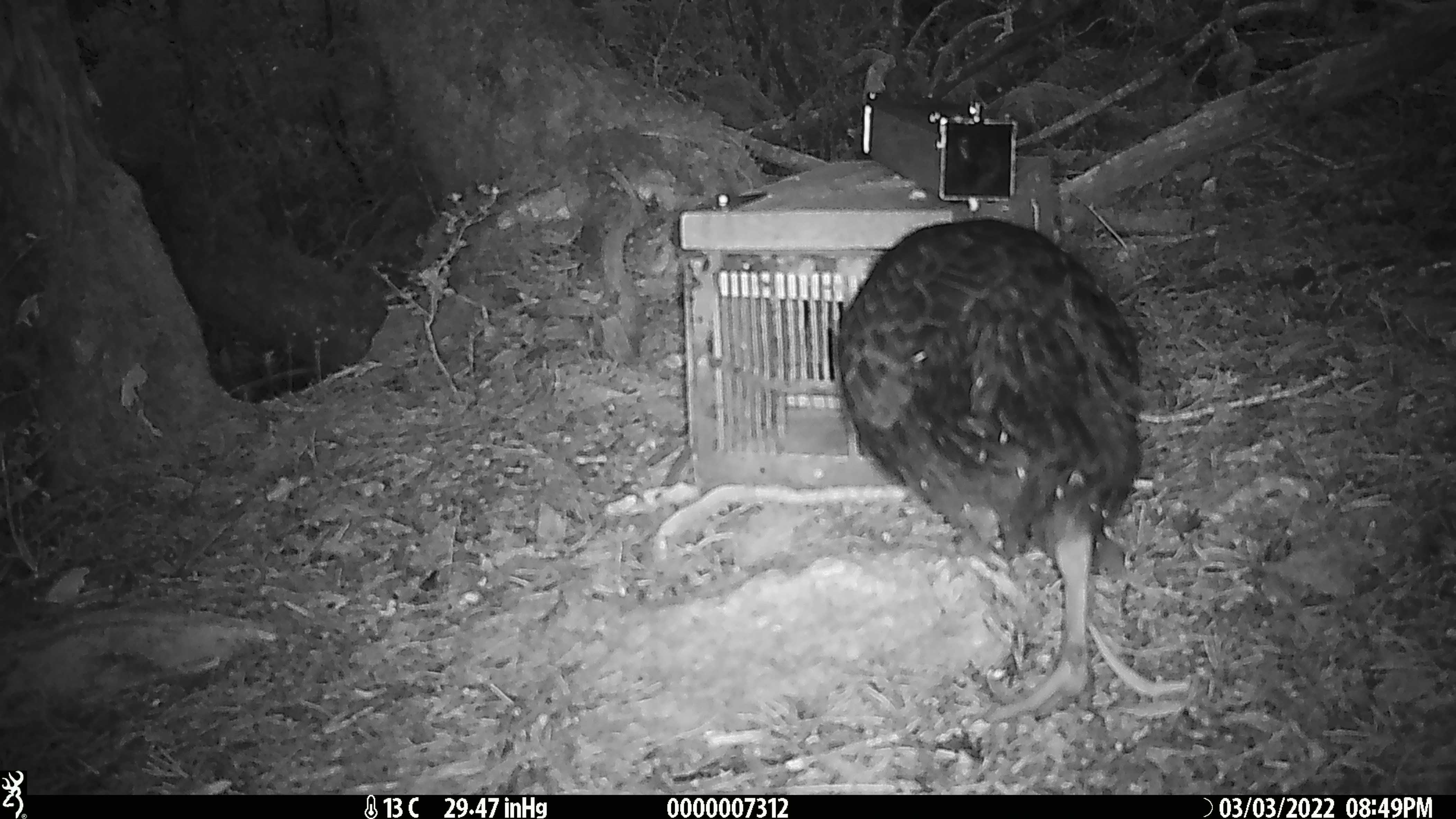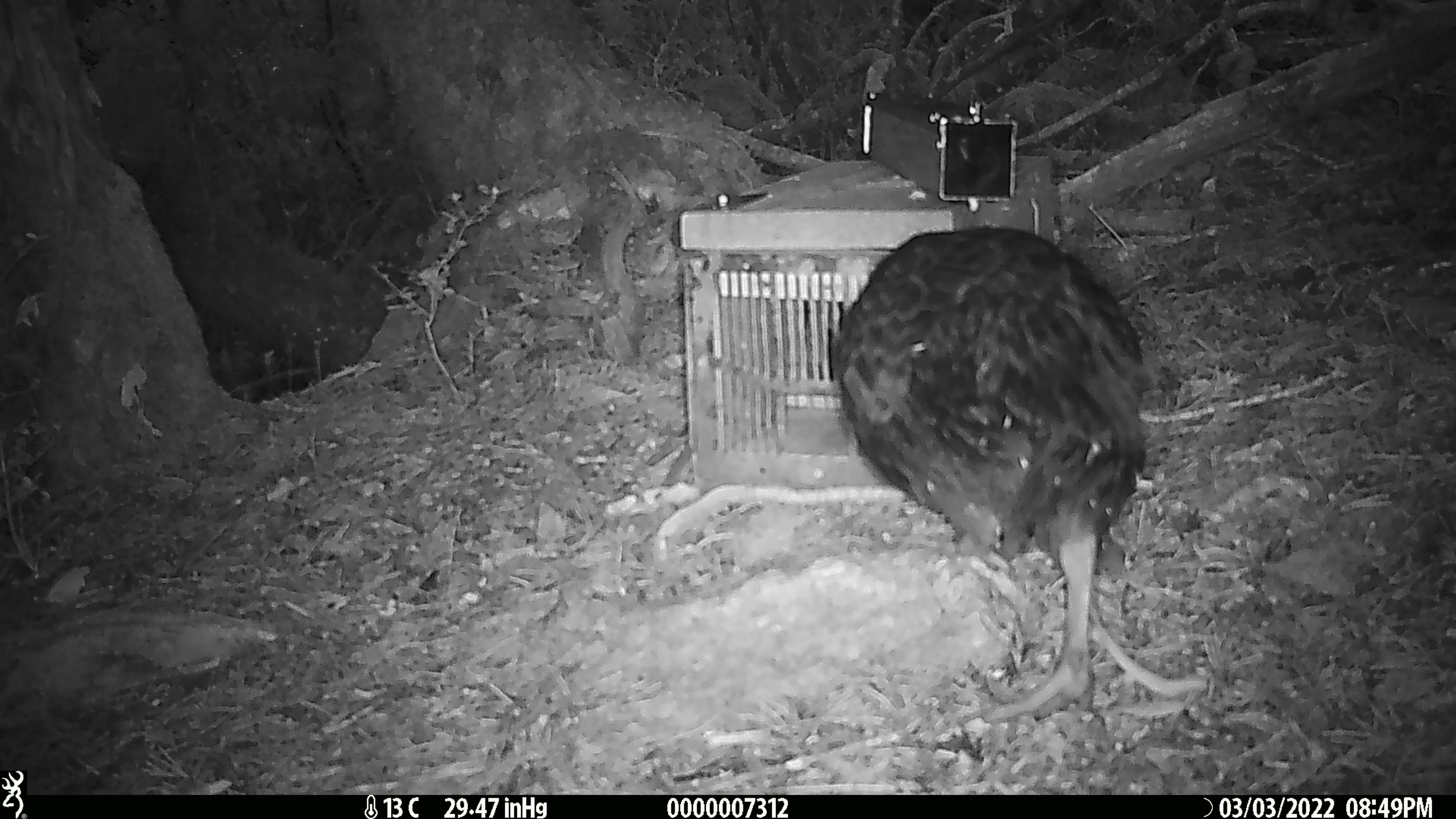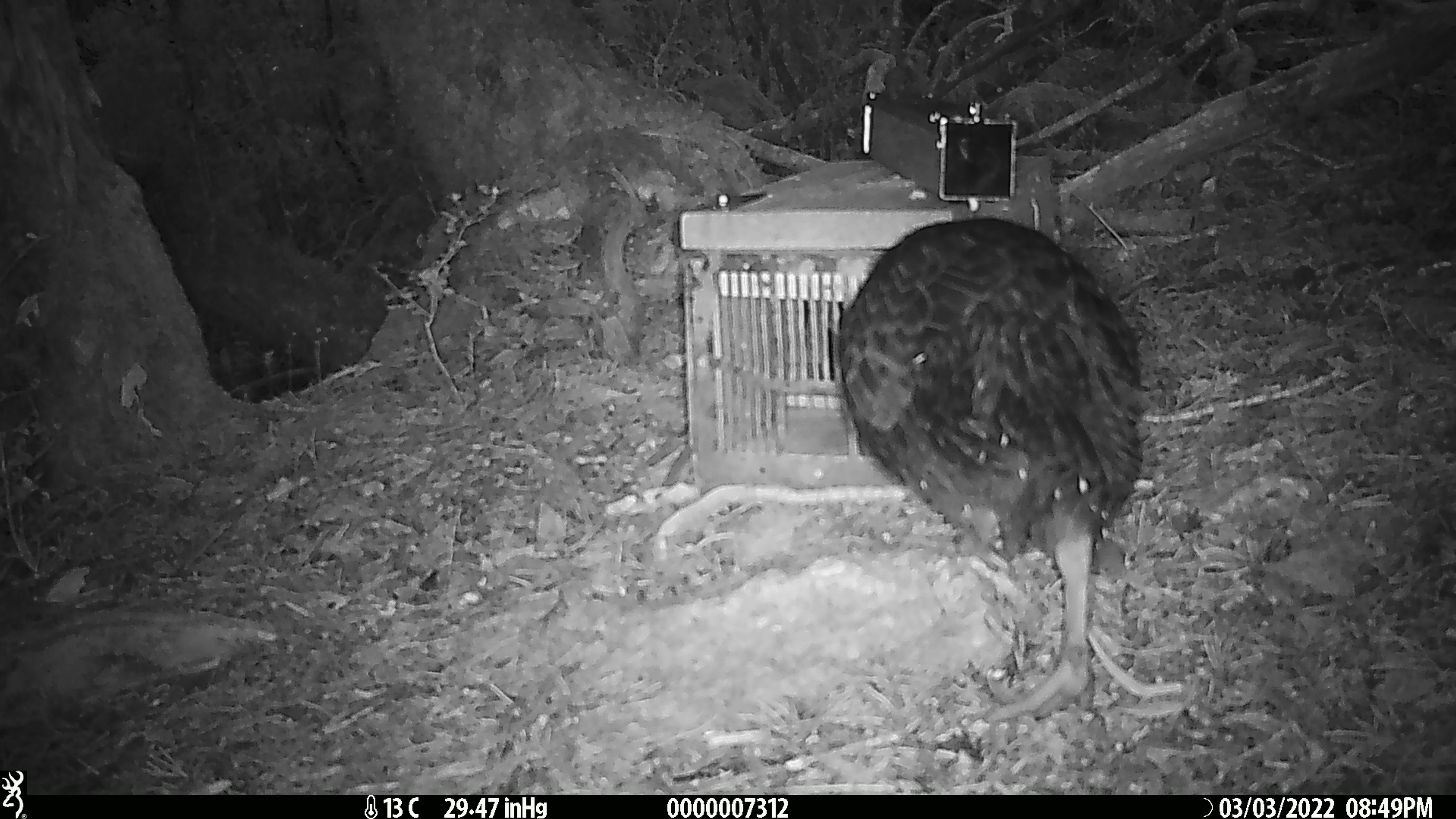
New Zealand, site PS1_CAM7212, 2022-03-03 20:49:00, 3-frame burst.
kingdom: Animalia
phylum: Chordata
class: Aves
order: Gruiformes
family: Rallidae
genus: Gallirallus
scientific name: Gallirallus australis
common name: weka